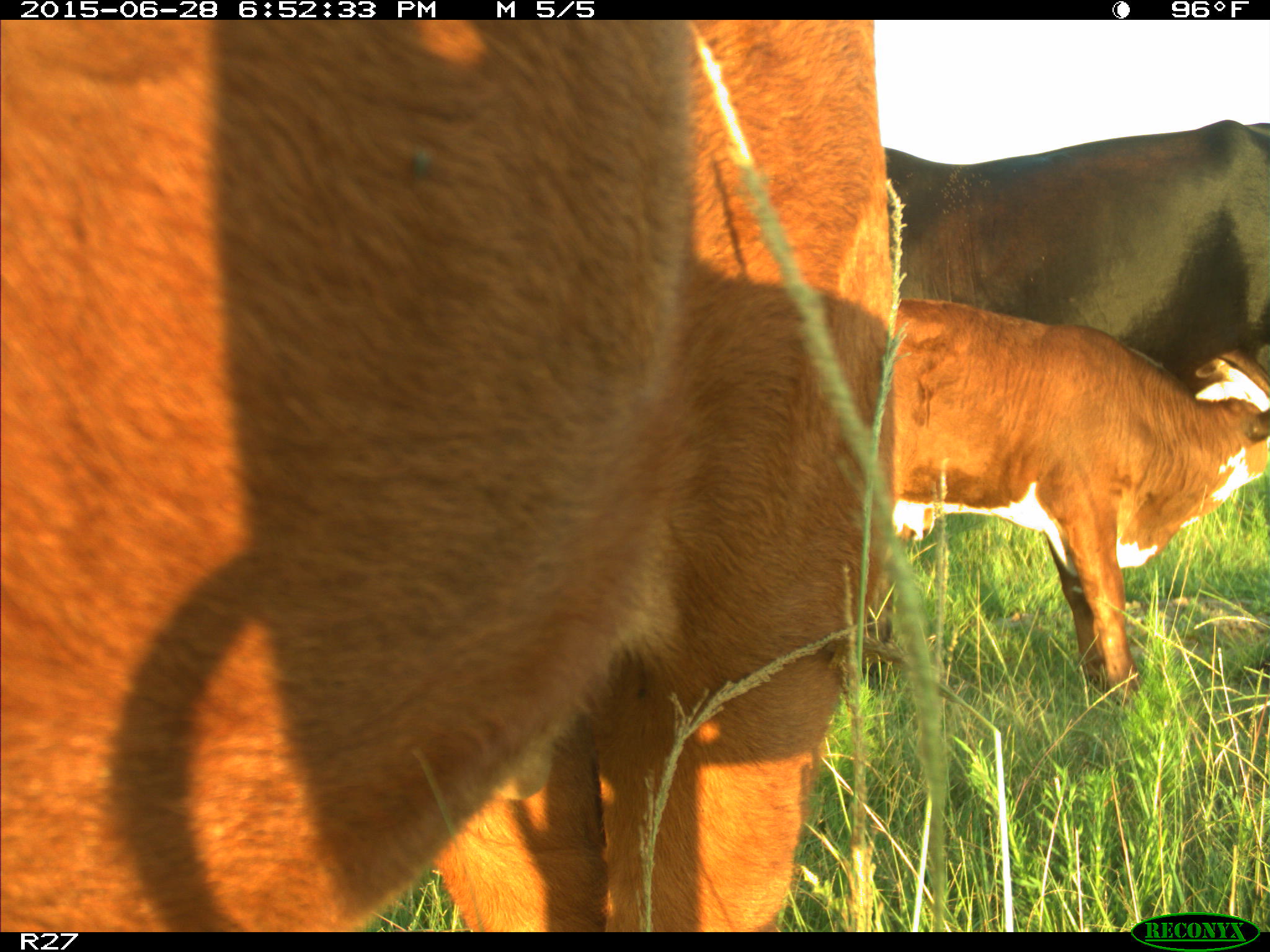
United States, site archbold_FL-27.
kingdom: Animalia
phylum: Chordata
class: Mammalia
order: Artiodactyla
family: Bovidae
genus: Bos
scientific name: Bos taurus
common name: domestic cow